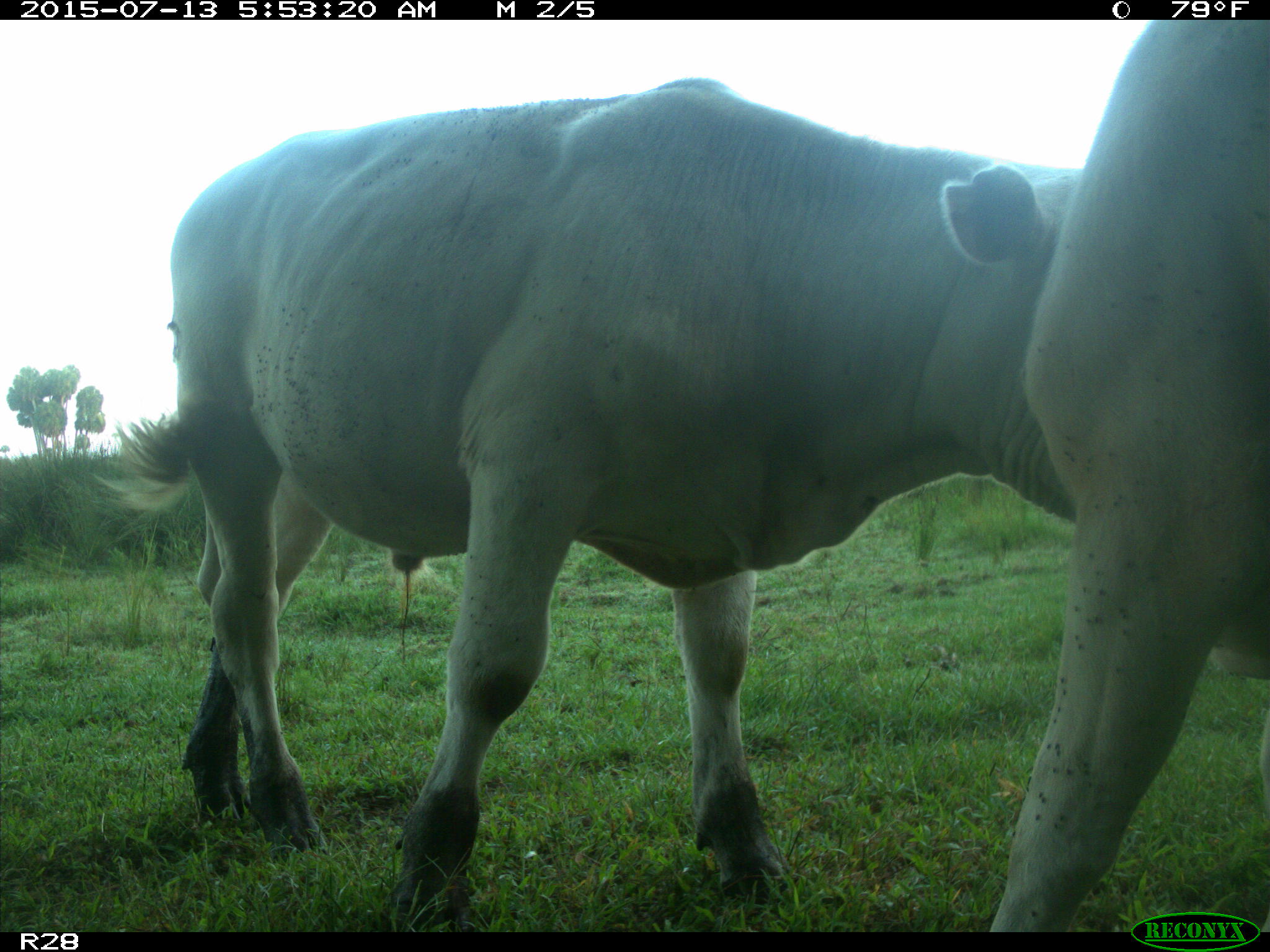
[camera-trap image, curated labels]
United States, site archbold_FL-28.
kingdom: Animalia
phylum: Chordata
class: Mammalia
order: Artiodactyla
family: Bovidae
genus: Bos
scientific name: Bos taurus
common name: domestic cow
Bos taurus (domestic cow).